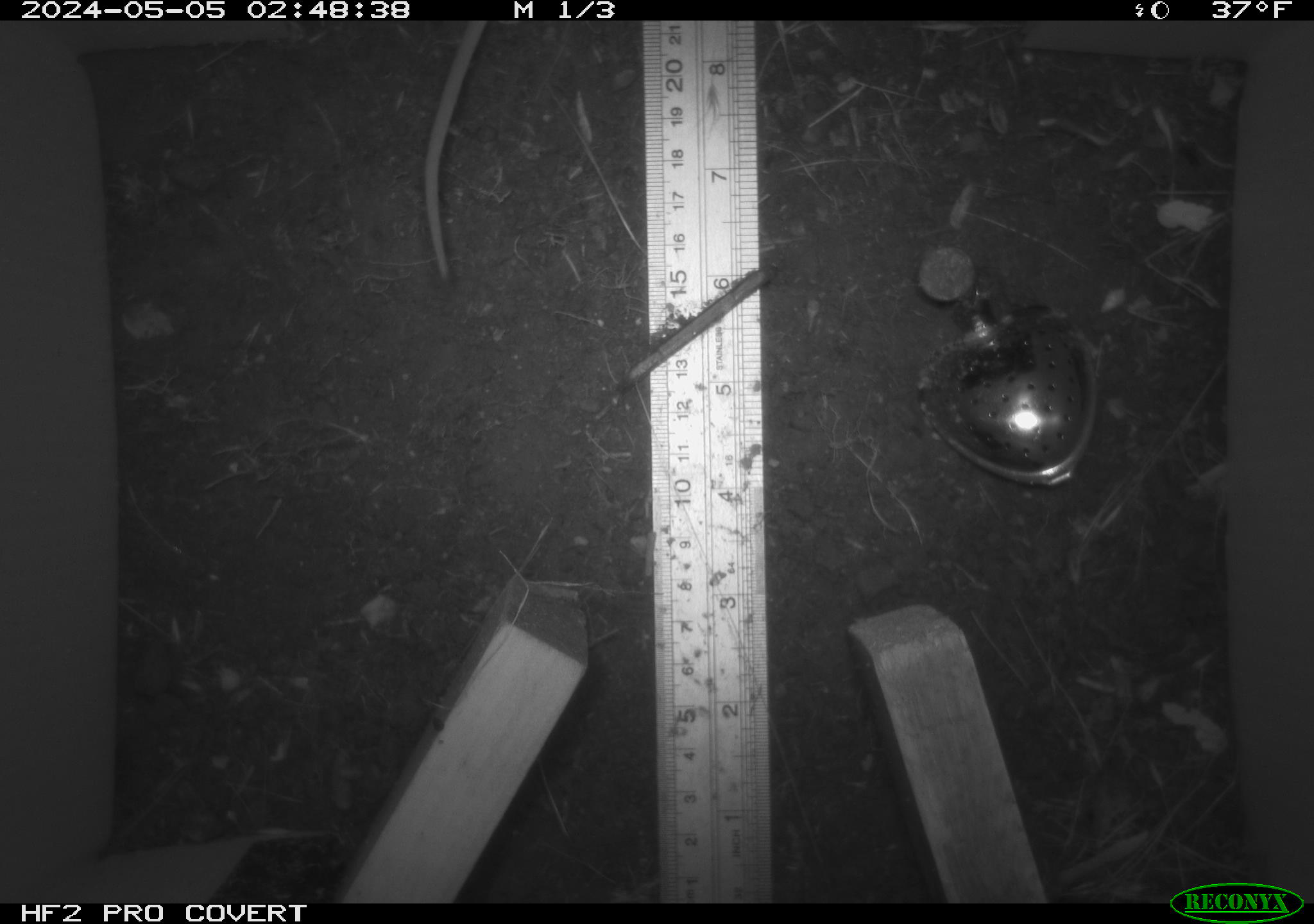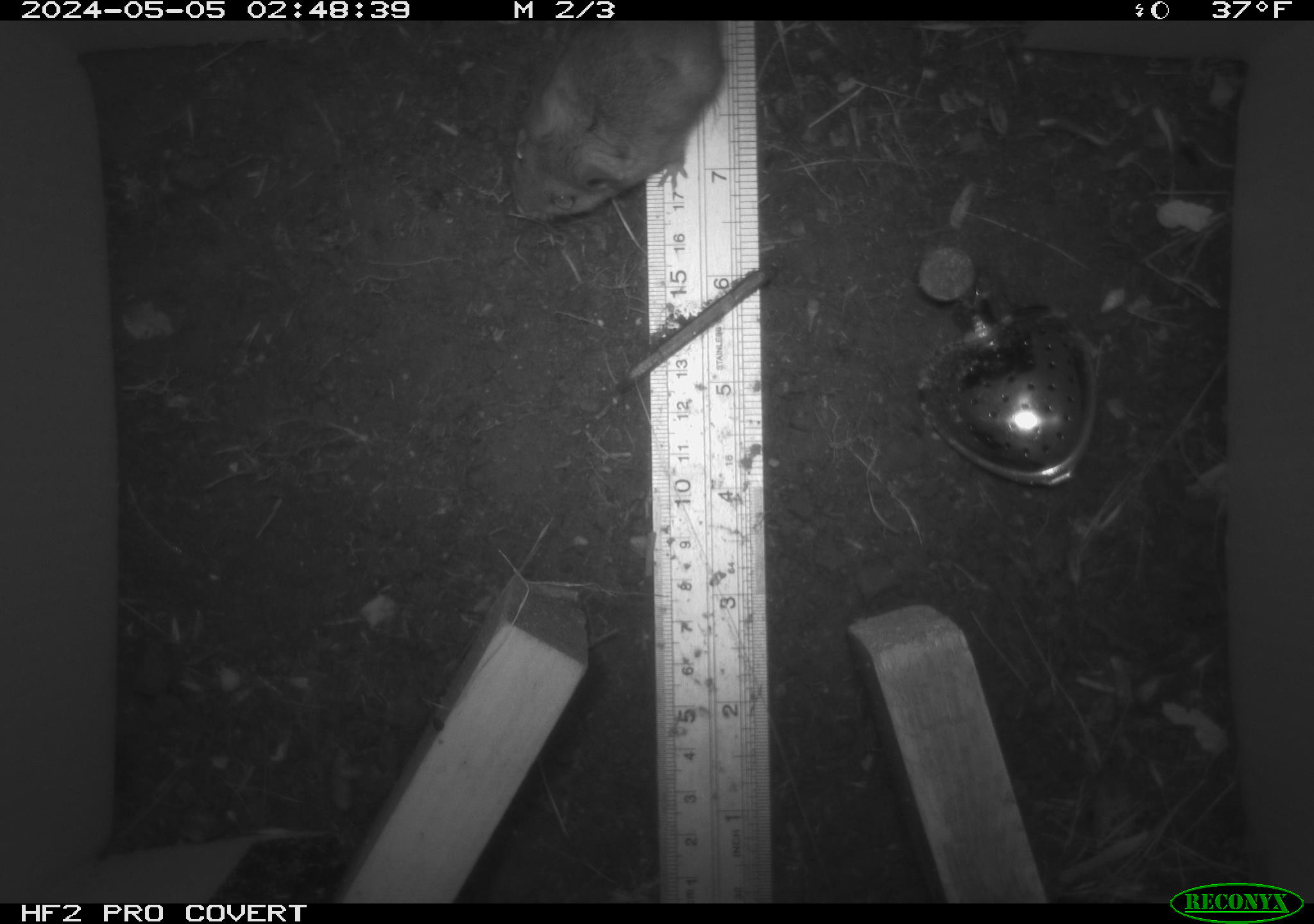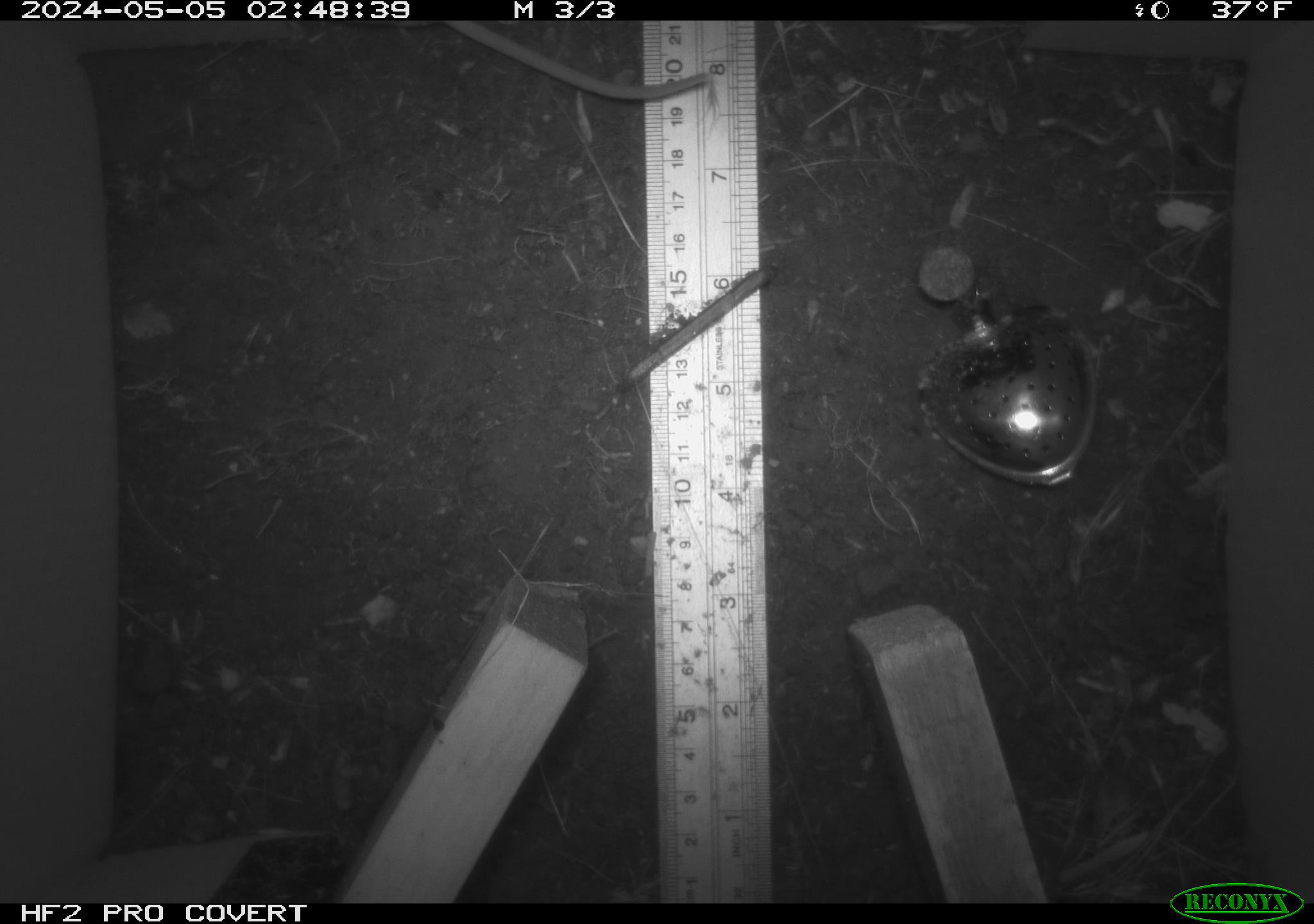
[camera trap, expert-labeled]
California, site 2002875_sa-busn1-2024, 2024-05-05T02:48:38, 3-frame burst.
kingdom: Animalia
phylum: Chordata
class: Mammalia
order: Rodentia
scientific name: Rodentia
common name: rodent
Rodent (Rodentia).